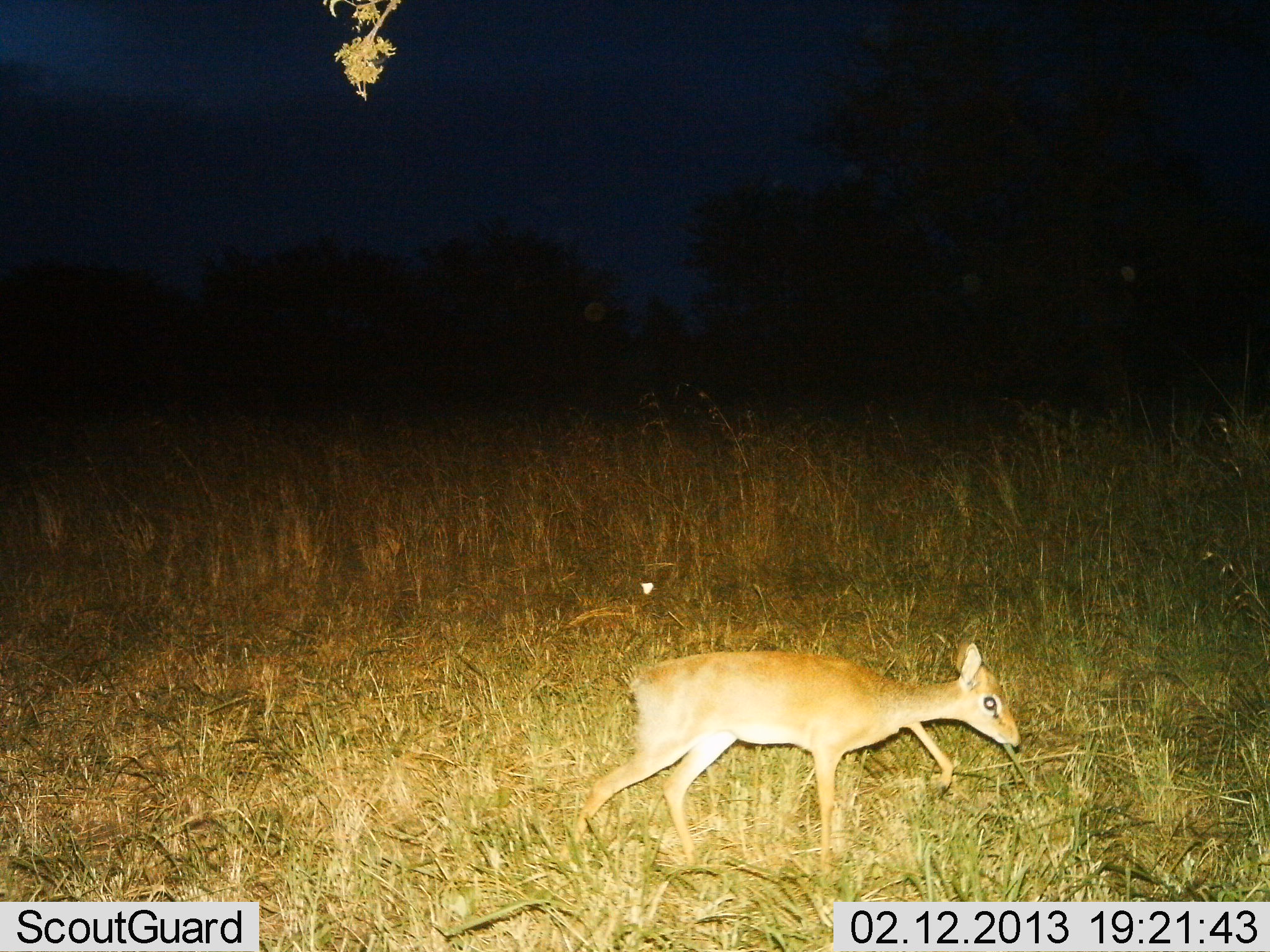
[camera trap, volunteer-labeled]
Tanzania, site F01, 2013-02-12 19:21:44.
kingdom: Animalia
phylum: Chordata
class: Mammalia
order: Artiodactyla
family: Bovidae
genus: Madoqua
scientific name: Madoqua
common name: dikdik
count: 1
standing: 10%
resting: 0%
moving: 95%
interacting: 0%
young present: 0%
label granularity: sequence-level